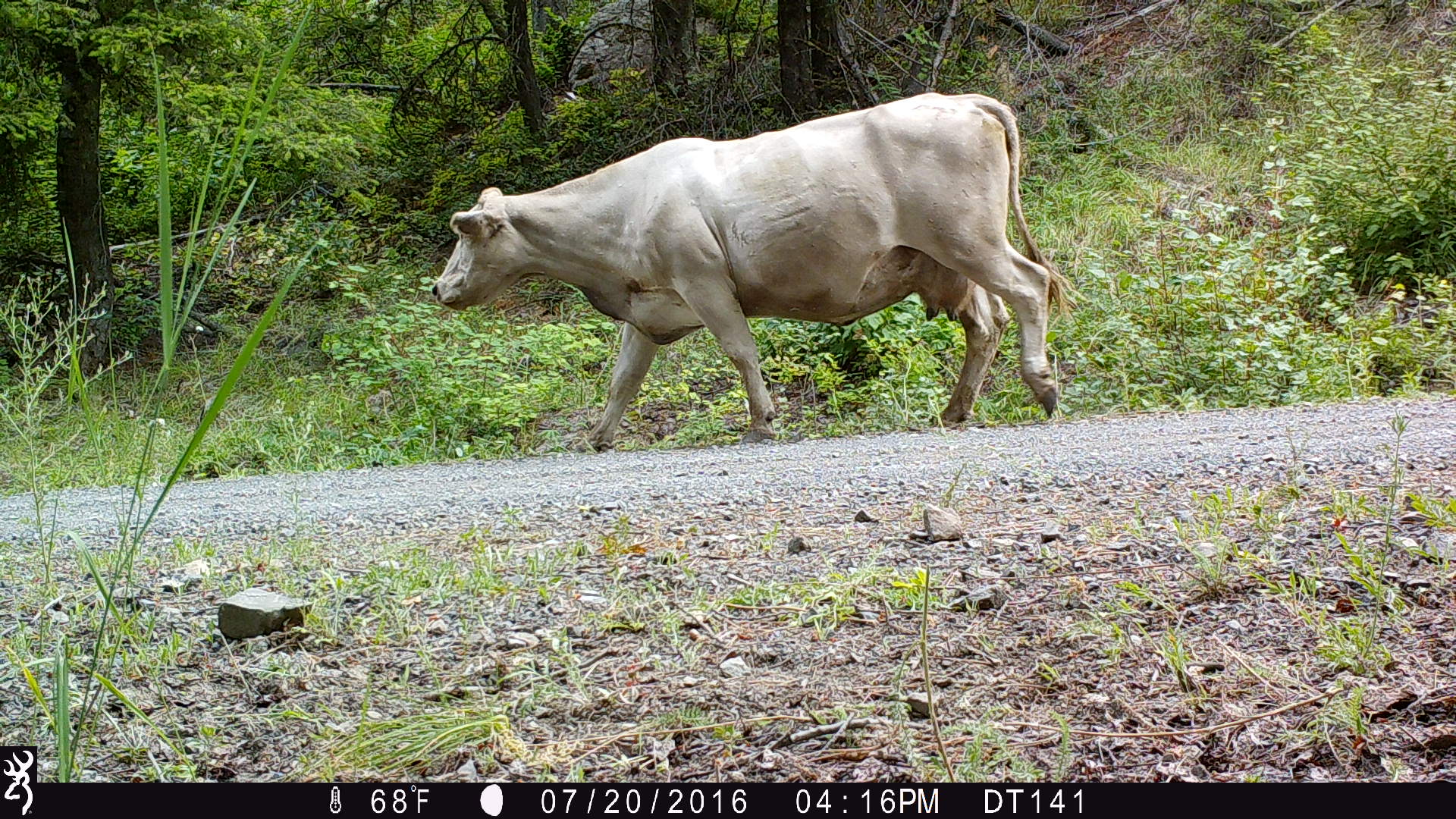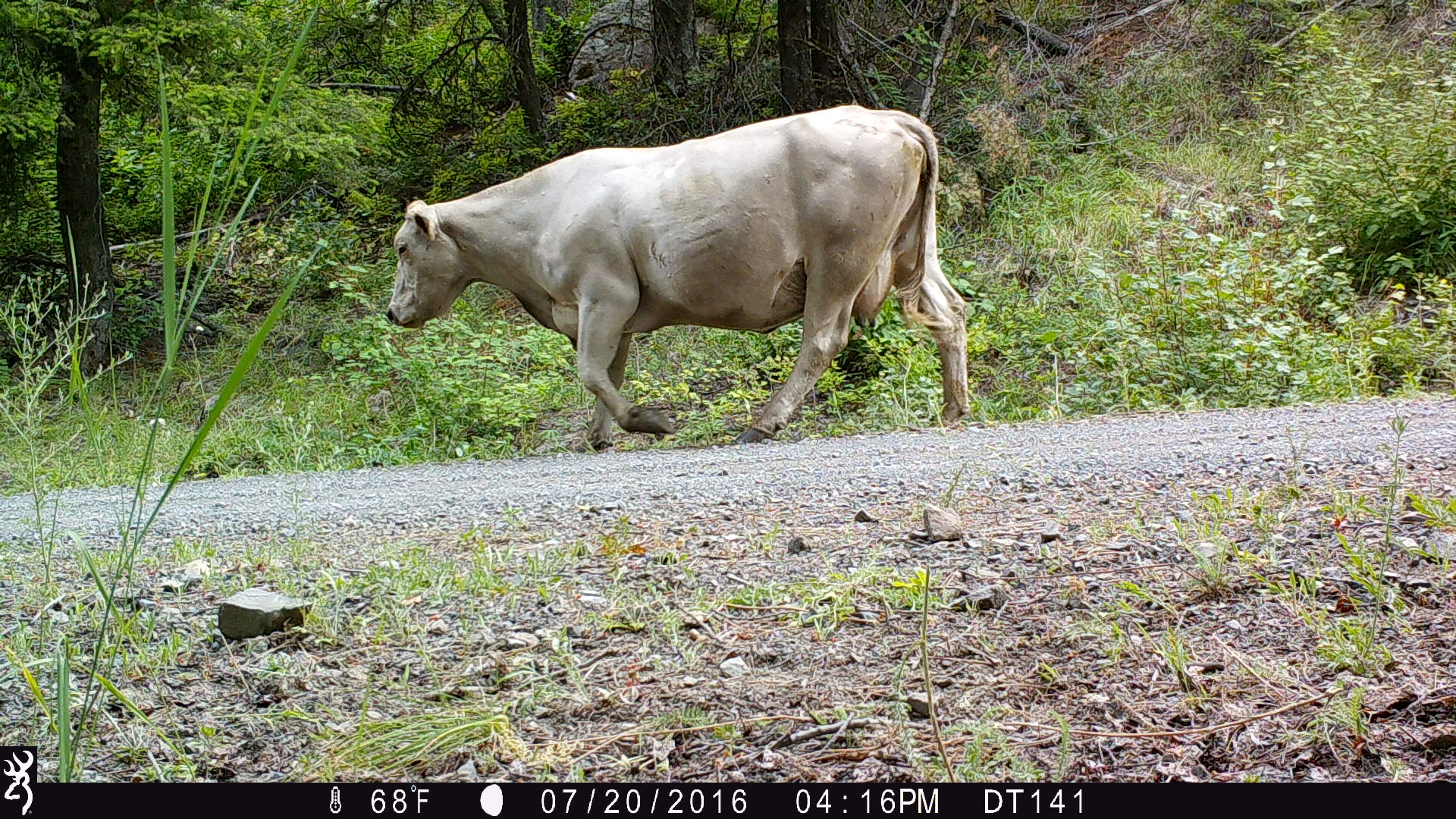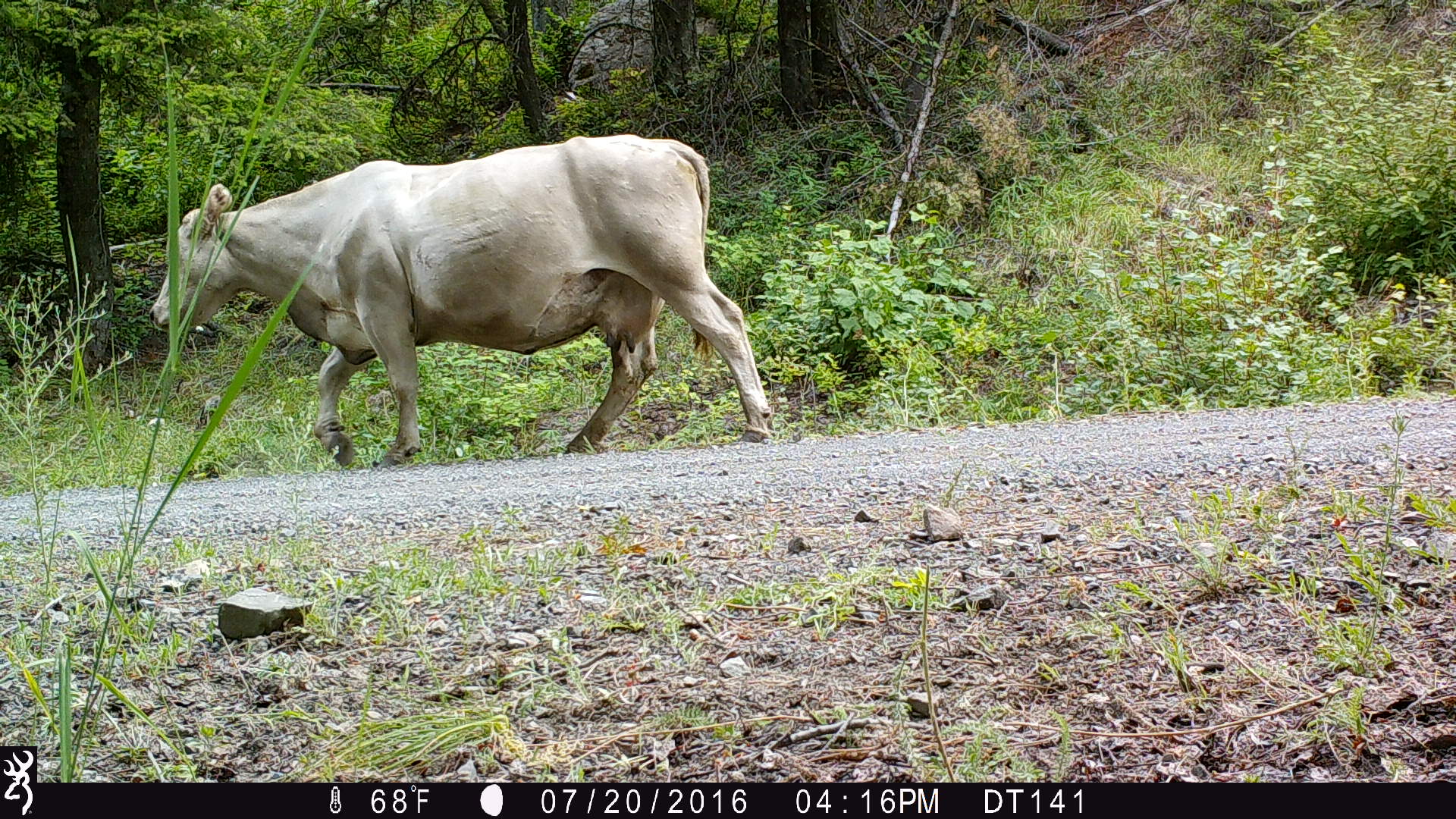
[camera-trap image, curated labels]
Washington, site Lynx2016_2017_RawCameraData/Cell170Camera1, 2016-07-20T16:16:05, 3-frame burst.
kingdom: Animalia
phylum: Chordata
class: Mammalia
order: Artiodactyla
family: Bovidae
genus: Bos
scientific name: Bos taurus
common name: domestic cattle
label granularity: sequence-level